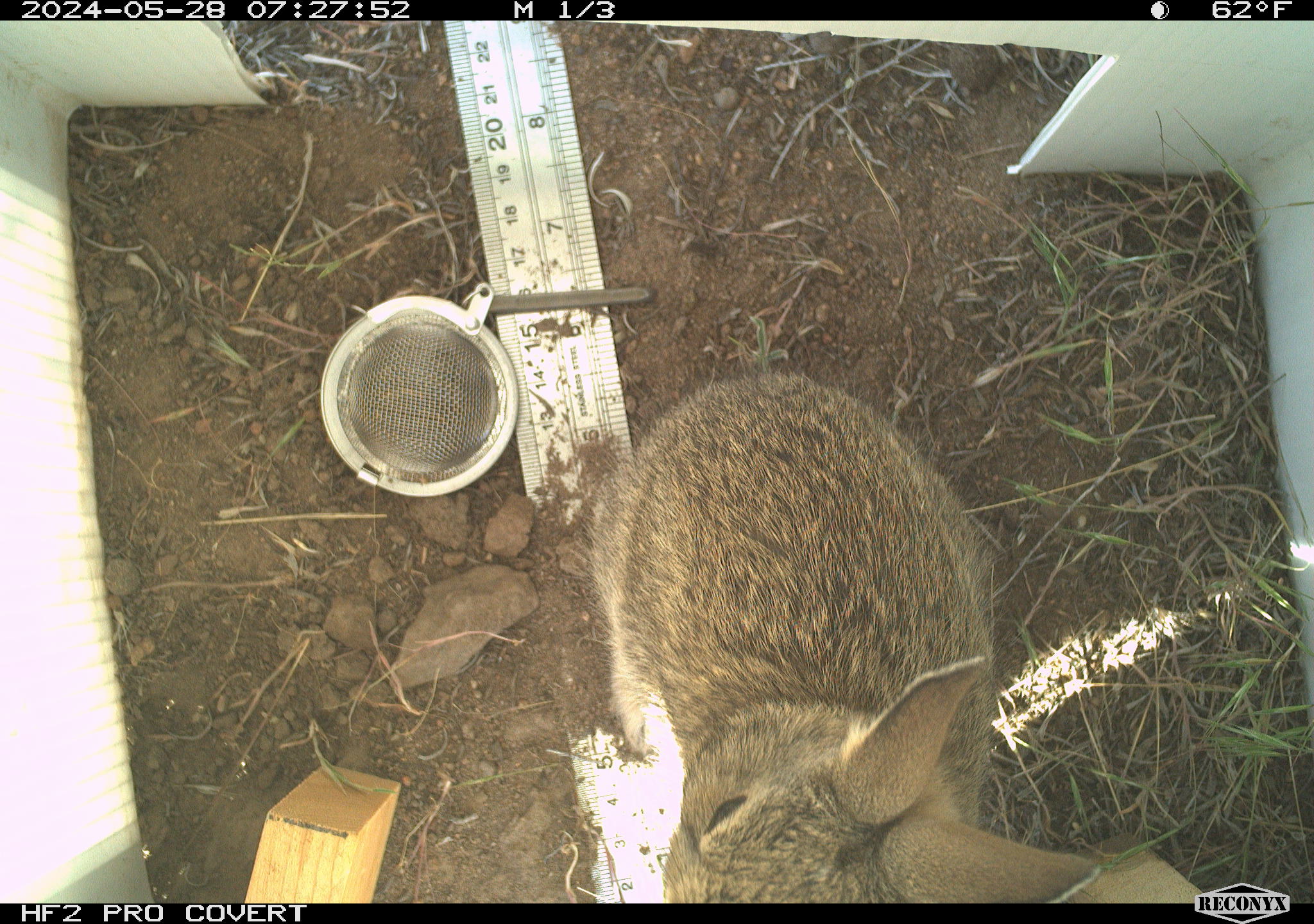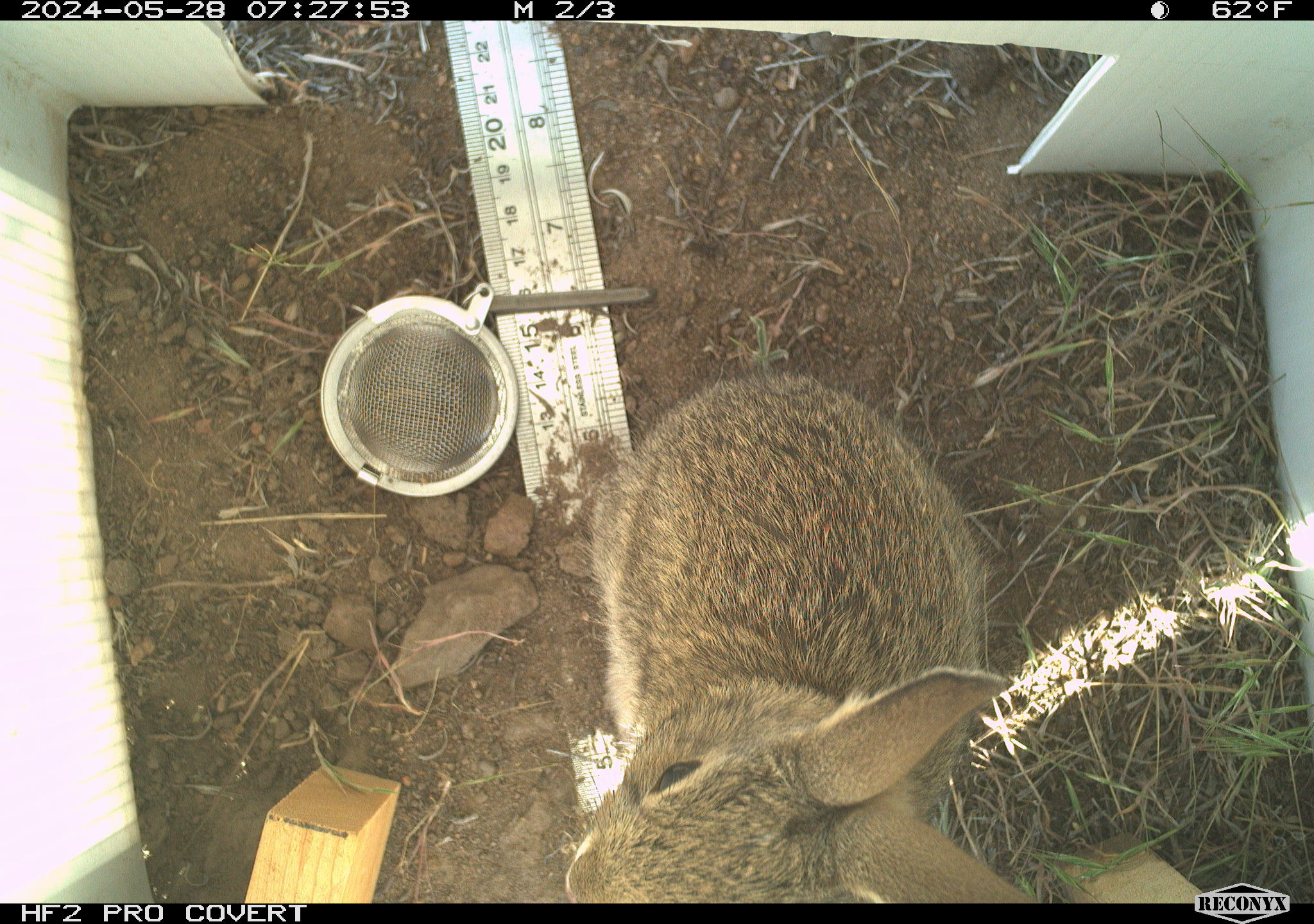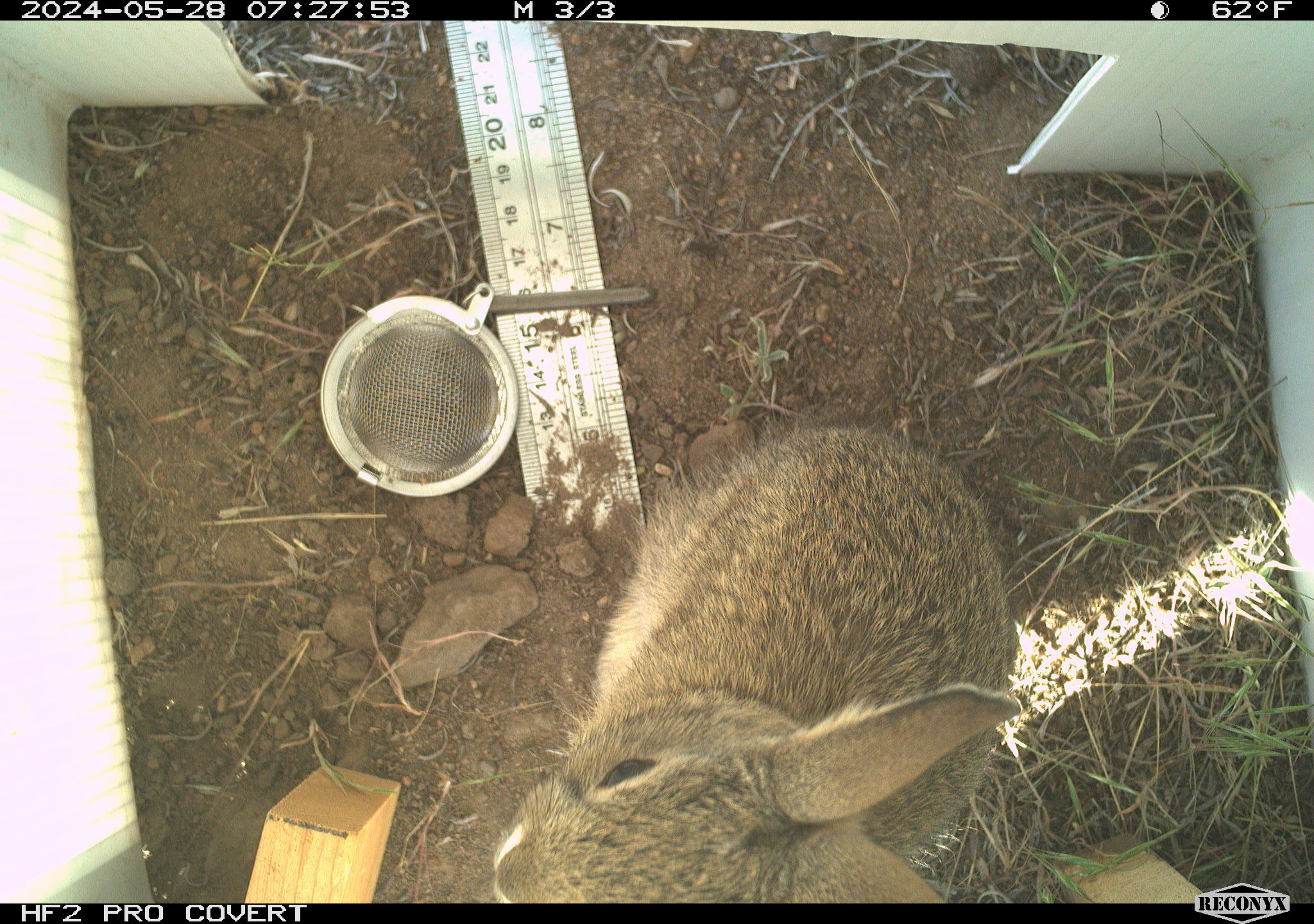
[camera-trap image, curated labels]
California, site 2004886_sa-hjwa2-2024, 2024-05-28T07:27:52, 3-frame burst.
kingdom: Animalia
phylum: Chordata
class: Mammalia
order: Lagomorpha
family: Leporidae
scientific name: Leporidae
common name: rabbit or hare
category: rabbit and hare family